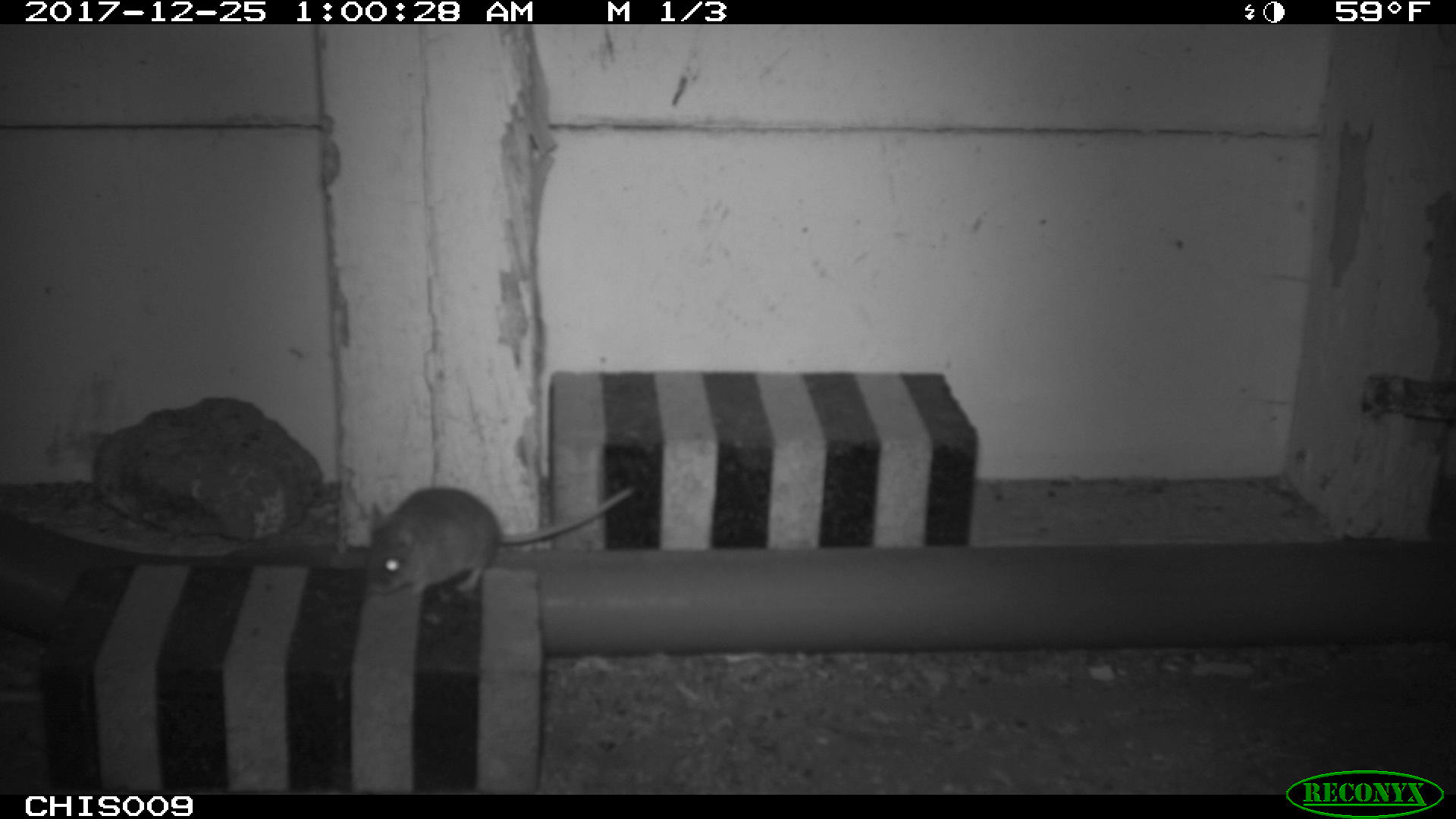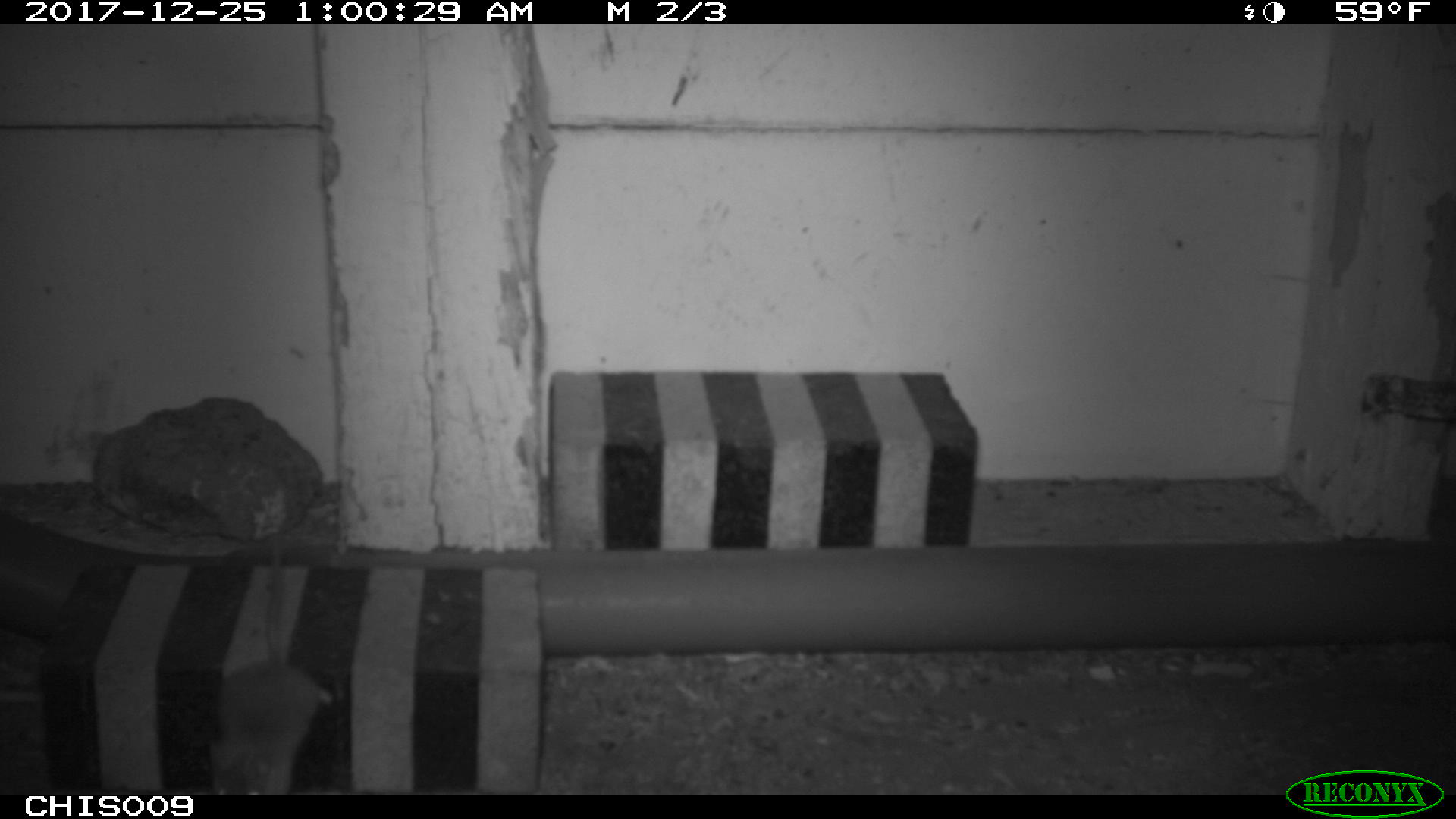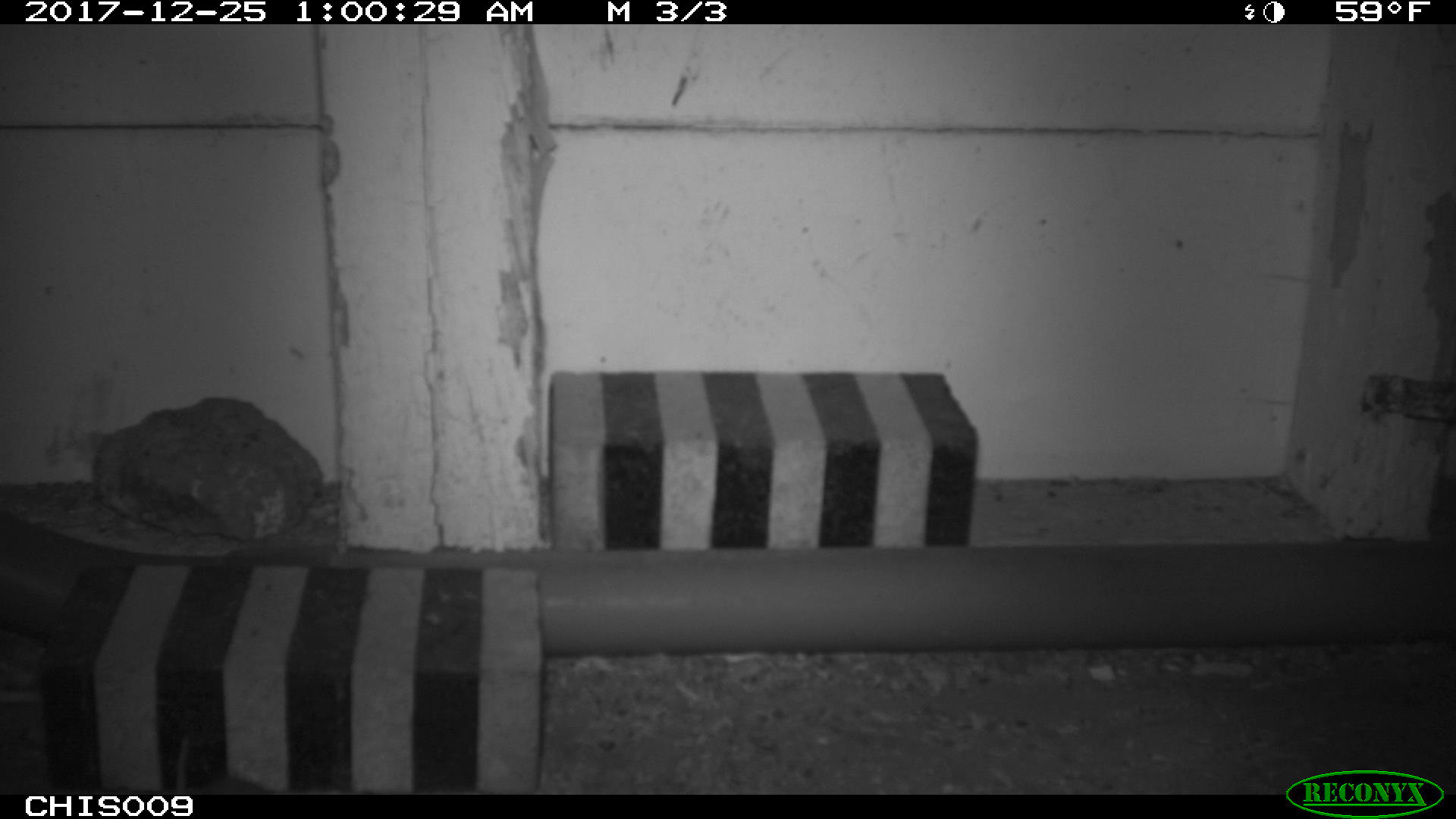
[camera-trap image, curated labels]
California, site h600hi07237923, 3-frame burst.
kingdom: Animalia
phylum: Chordata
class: Mammalia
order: Rodentia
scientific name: Rodentia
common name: rodent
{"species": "rodent (Rodentia)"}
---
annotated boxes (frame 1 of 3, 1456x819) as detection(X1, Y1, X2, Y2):
rodent: detection(364, 483, 635, 593)